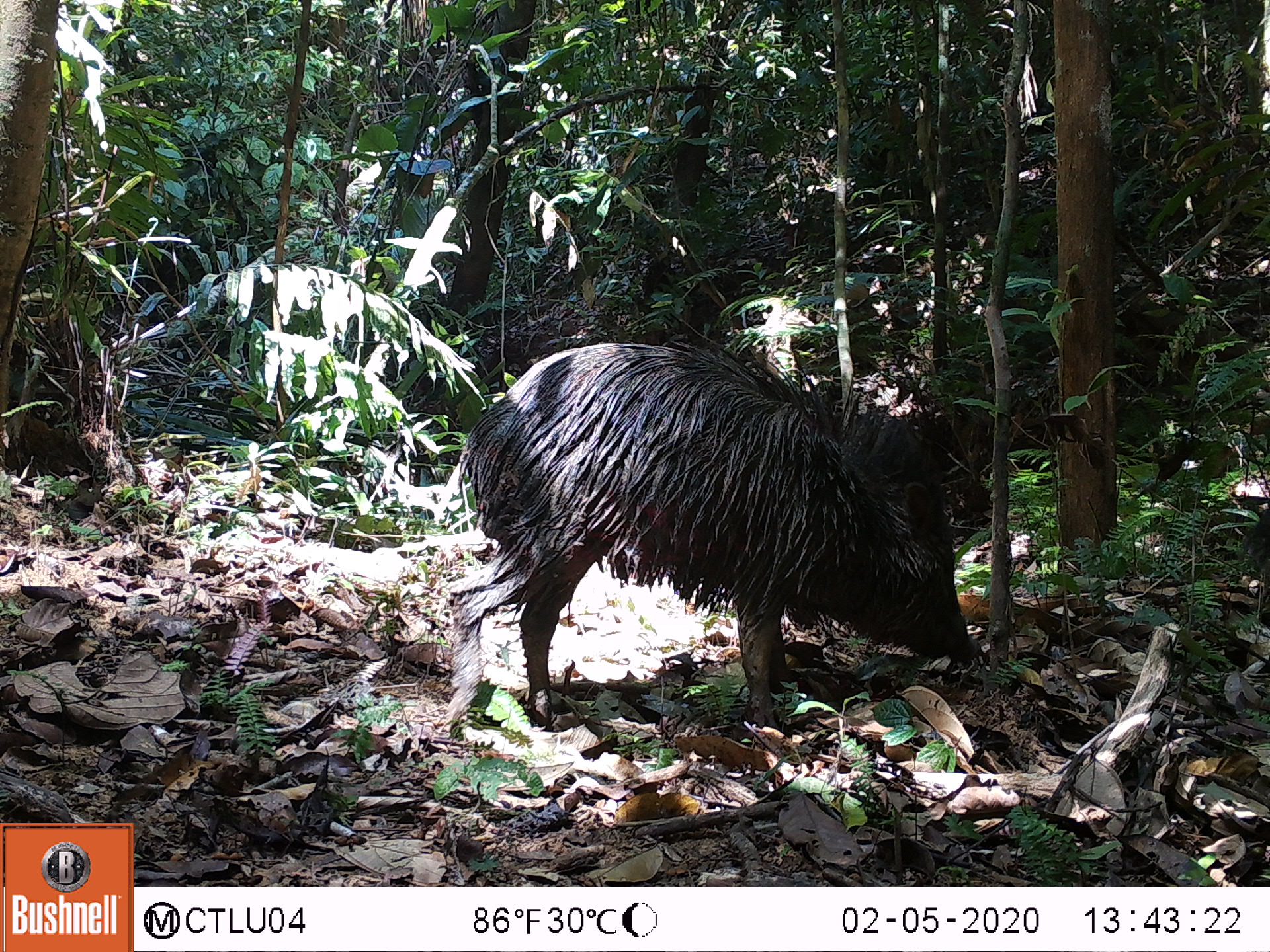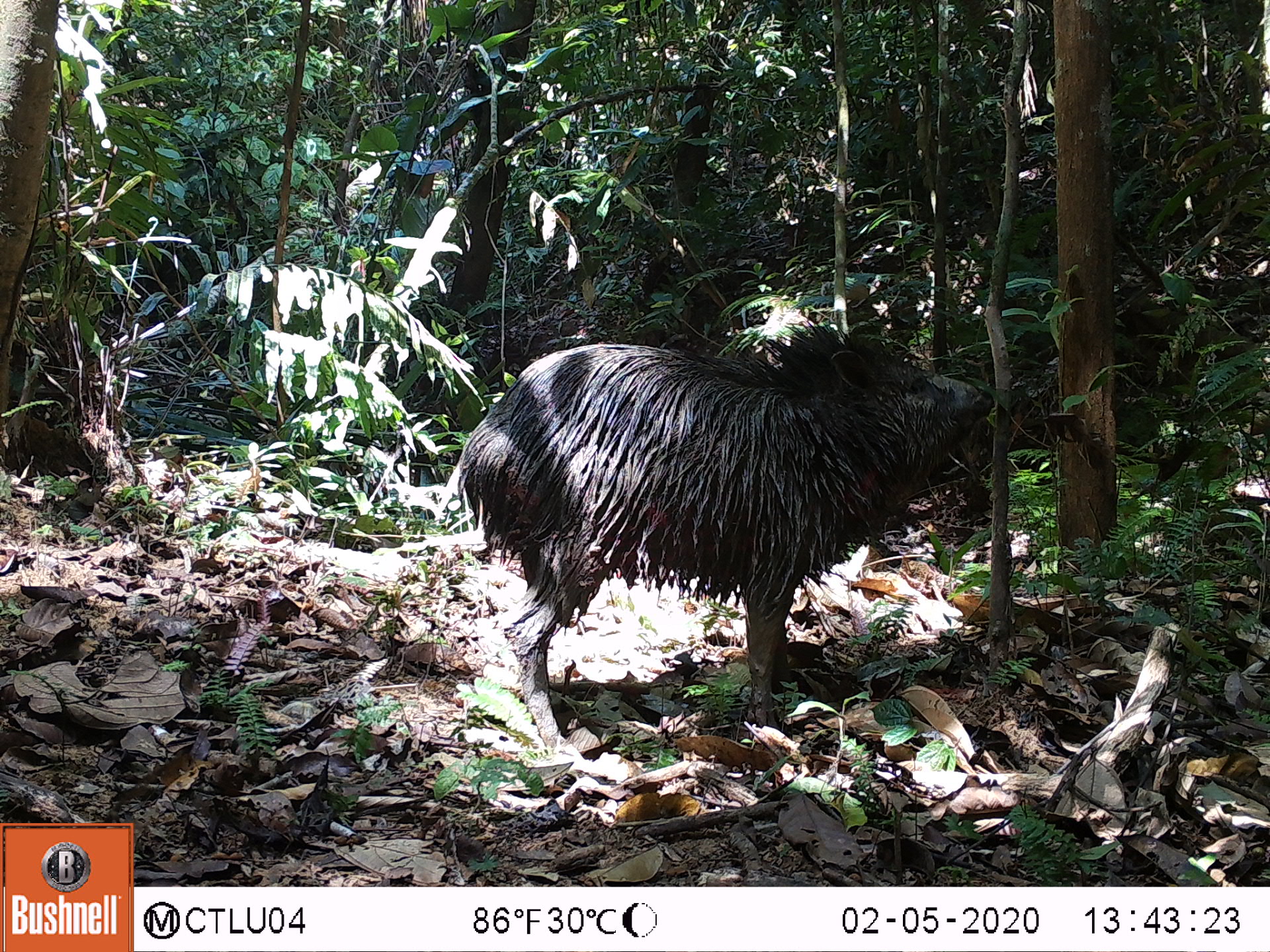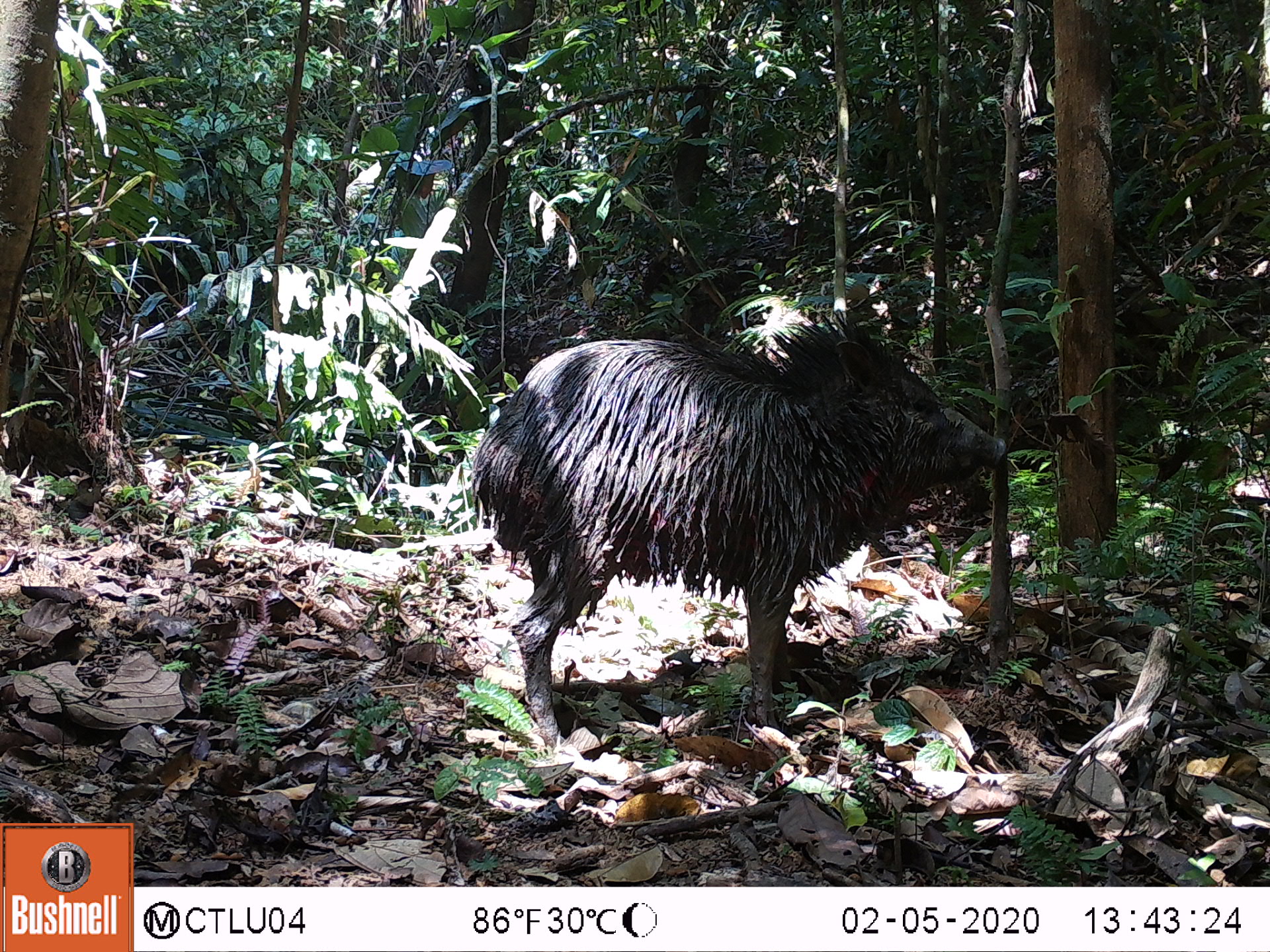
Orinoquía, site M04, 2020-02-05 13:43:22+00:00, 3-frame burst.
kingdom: Animalia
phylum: Chordata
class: Mammalia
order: Artiodactyla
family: Tayassuidae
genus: Pecari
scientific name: Pecari tajacu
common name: collared peccary